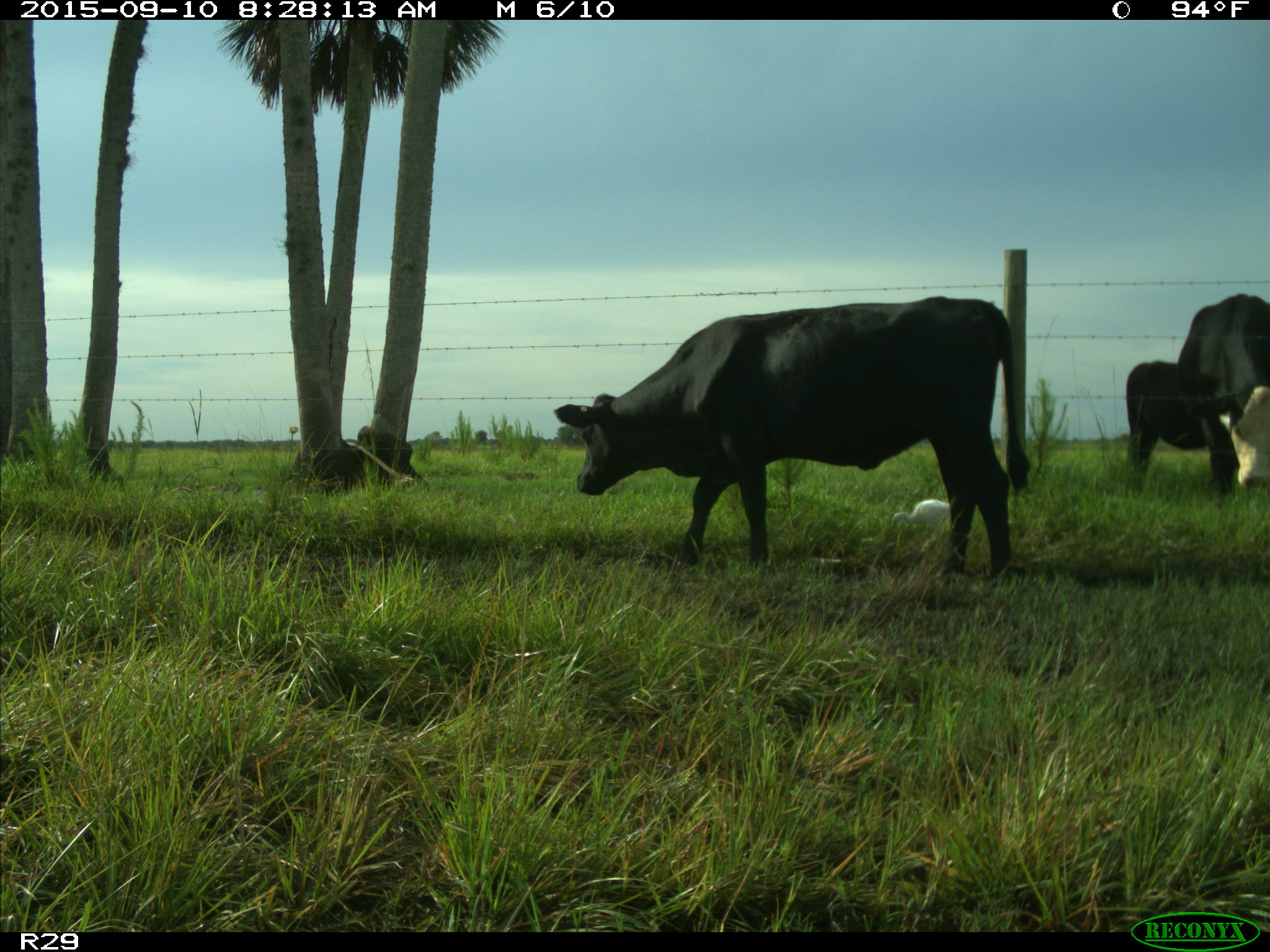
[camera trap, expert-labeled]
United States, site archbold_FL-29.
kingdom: Animalia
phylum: Chordata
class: Mammalia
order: Artiodactyla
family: Bovidae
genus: Bos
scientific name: Bos taurus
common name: domestic cow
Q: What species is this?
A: Bos taurus (domestic cow).